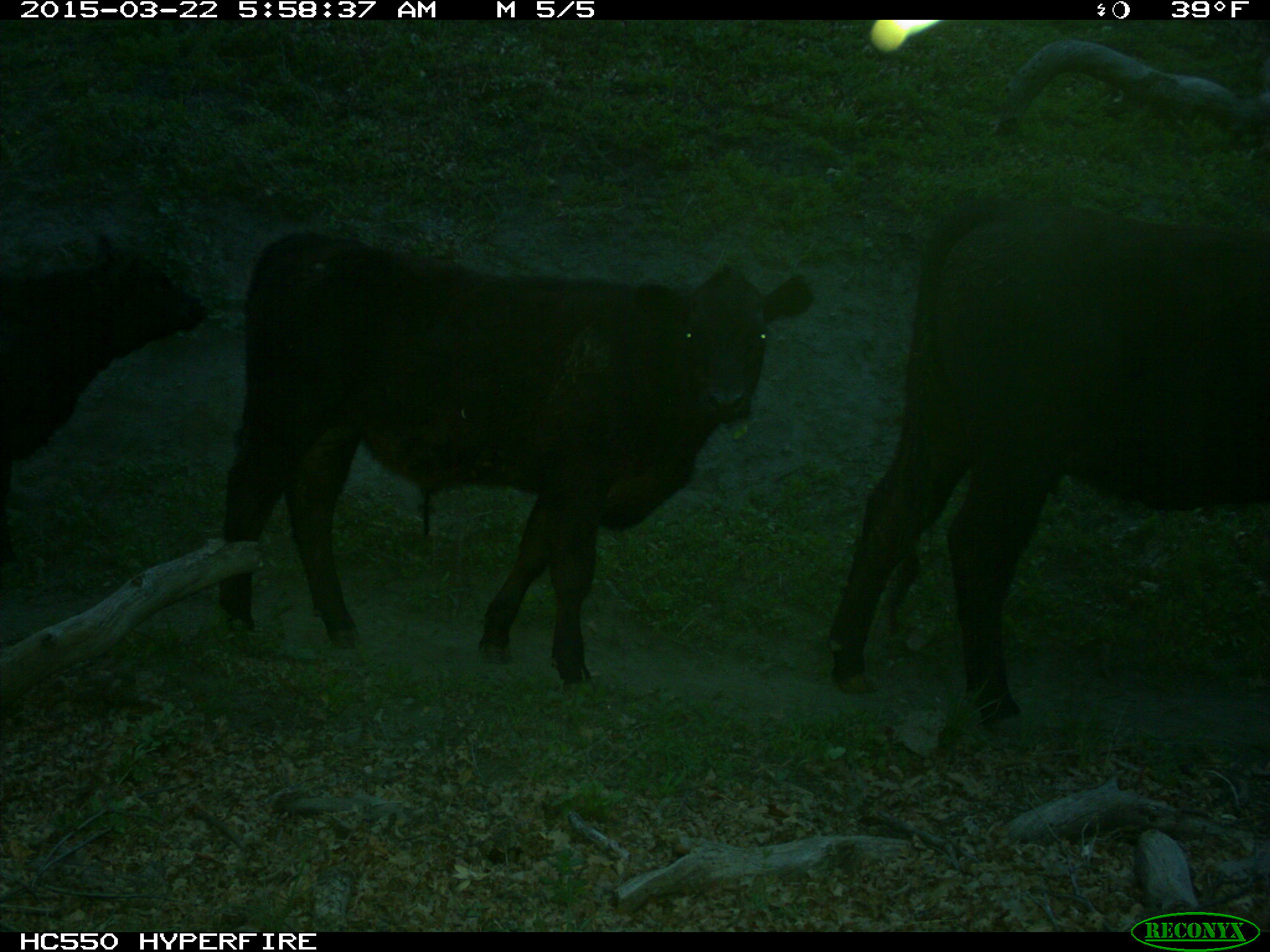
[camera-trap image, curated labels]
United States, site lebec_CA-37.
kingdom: Animalia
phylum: Chordata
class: Mammalia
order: Artiodactyla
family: Bovidae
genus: Bos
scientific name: Bos taurus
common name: domestic cow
Bos taurus (domestic cow).